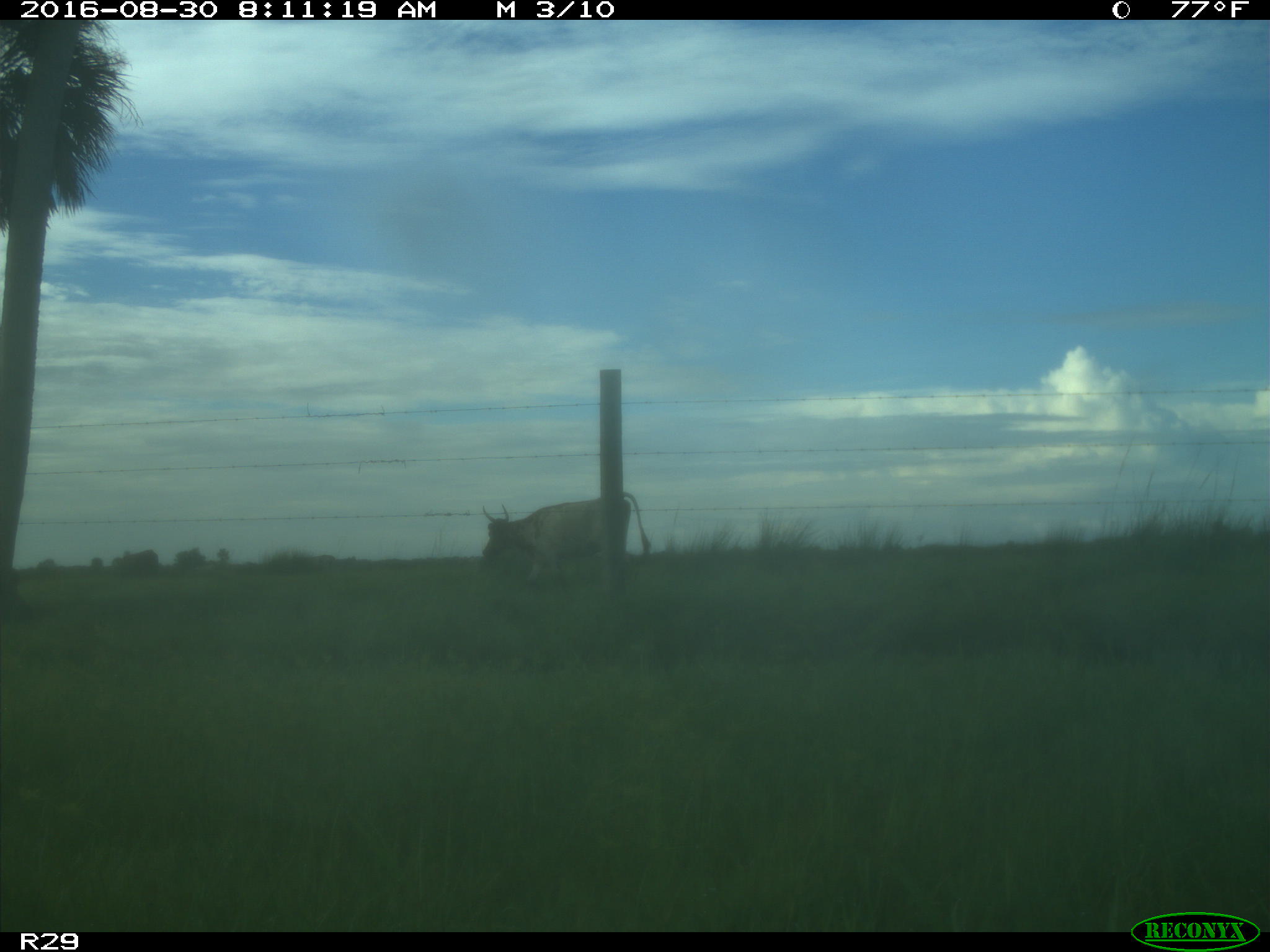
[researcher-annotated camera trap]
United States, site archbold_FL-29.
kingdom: Animalia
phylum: Chordata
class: Mammalia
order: Artiodactyla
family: Bovidae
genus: Bos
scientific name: Bos taurus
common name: domestic cow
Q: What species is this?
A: Bos taurus (domestic cow).